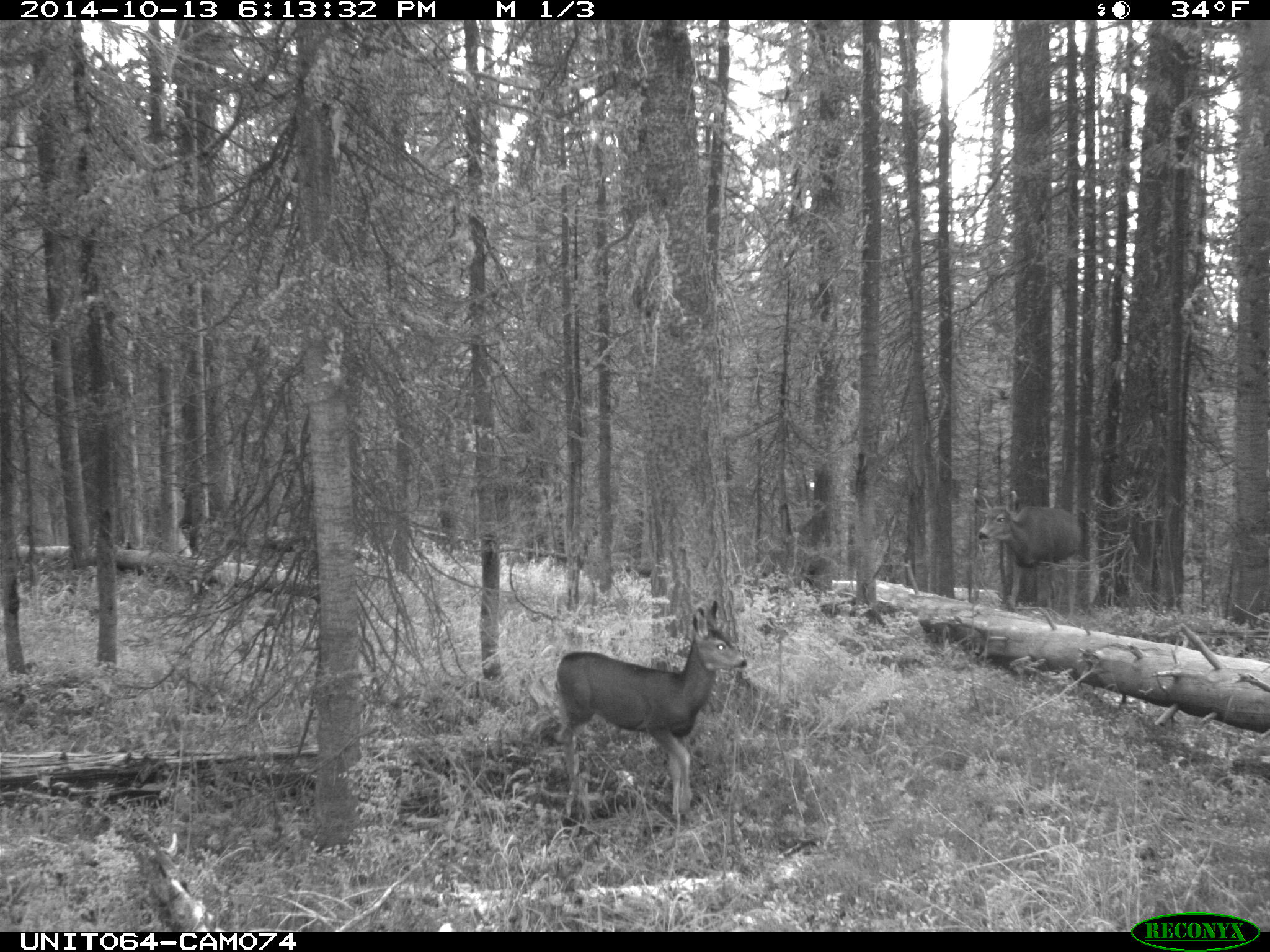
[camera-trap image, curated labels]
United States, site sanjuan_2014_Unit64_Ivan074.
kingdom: Animalia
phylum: Chordata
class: Mammalia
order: Artiodactyla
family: Cervidae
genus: Odocoileus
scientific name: Odocoileus hemionus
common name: mule deer